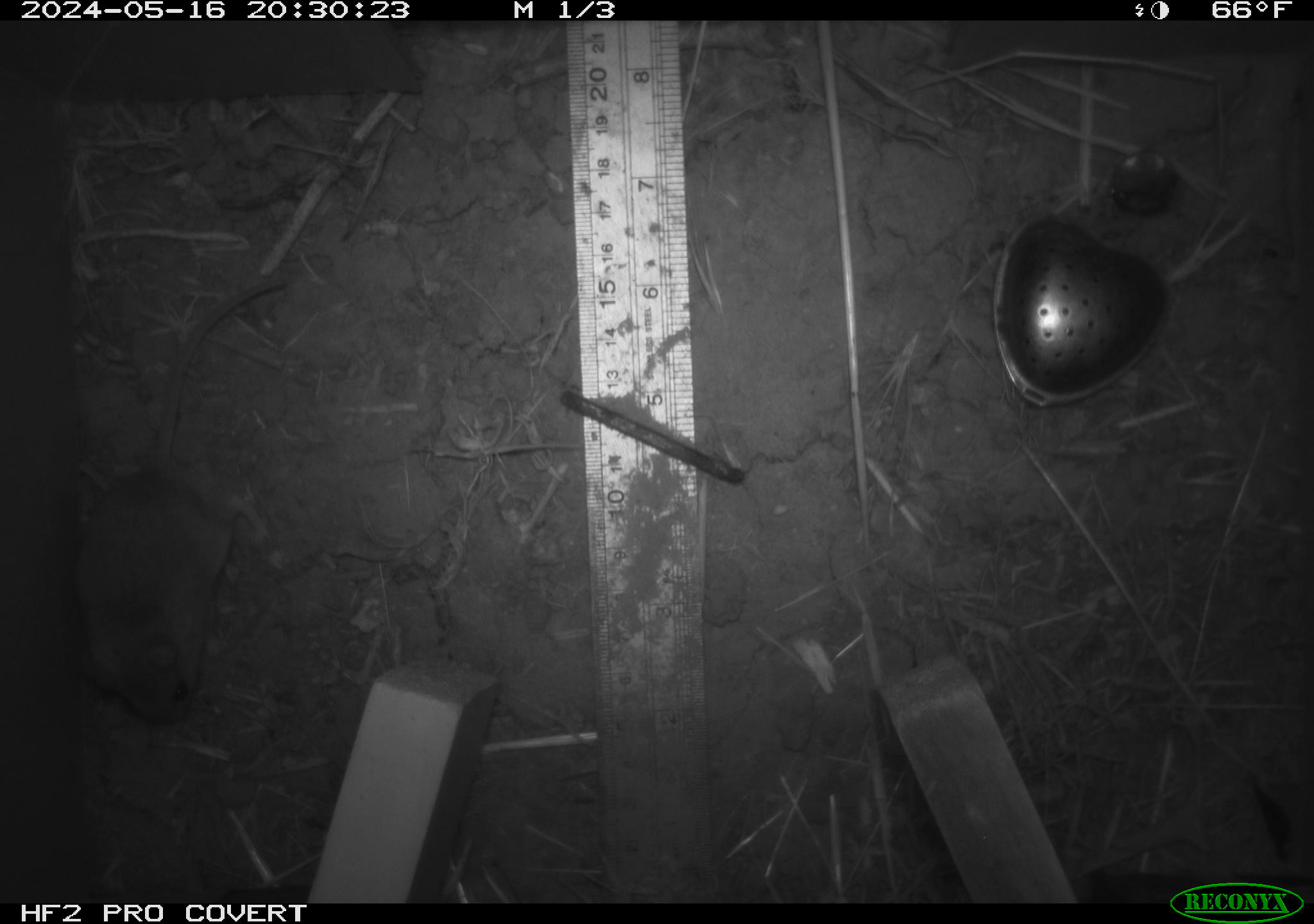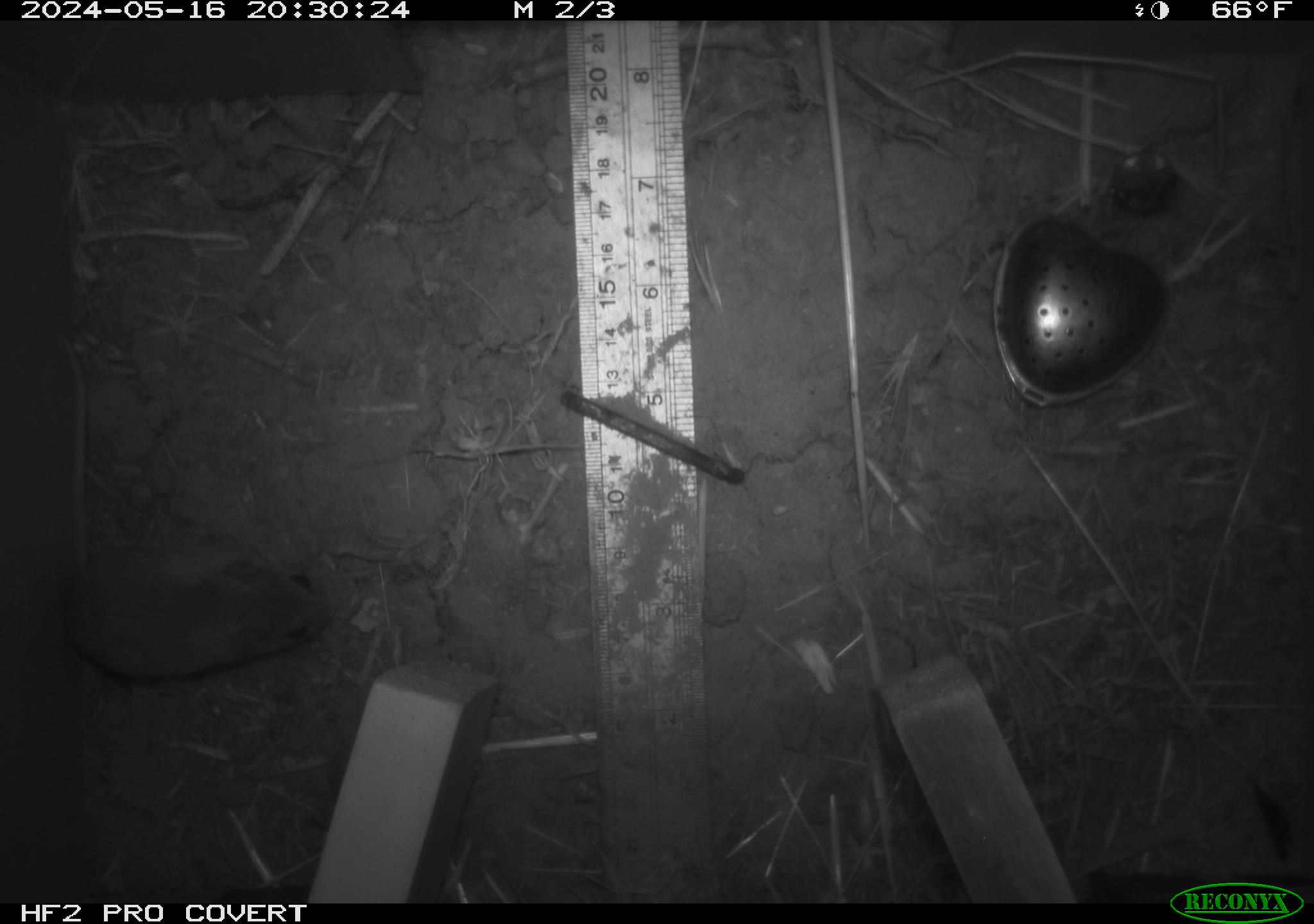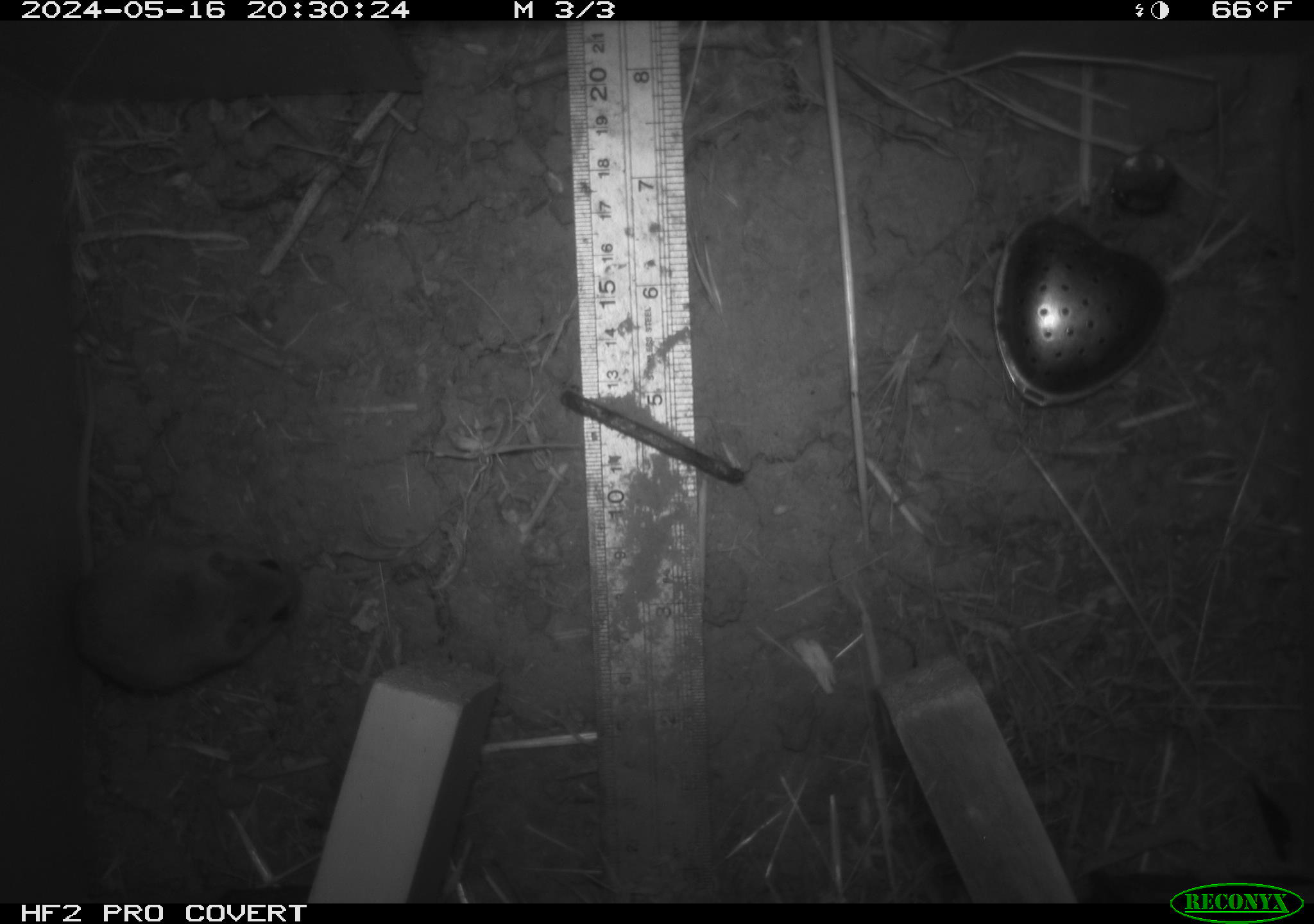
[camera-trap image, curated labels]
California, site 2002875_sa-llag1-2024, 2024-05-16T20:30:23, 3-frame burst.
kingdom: Animalia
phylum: Chordata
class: Mammalia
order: Rodentia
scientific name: Rodentia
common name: mouse species